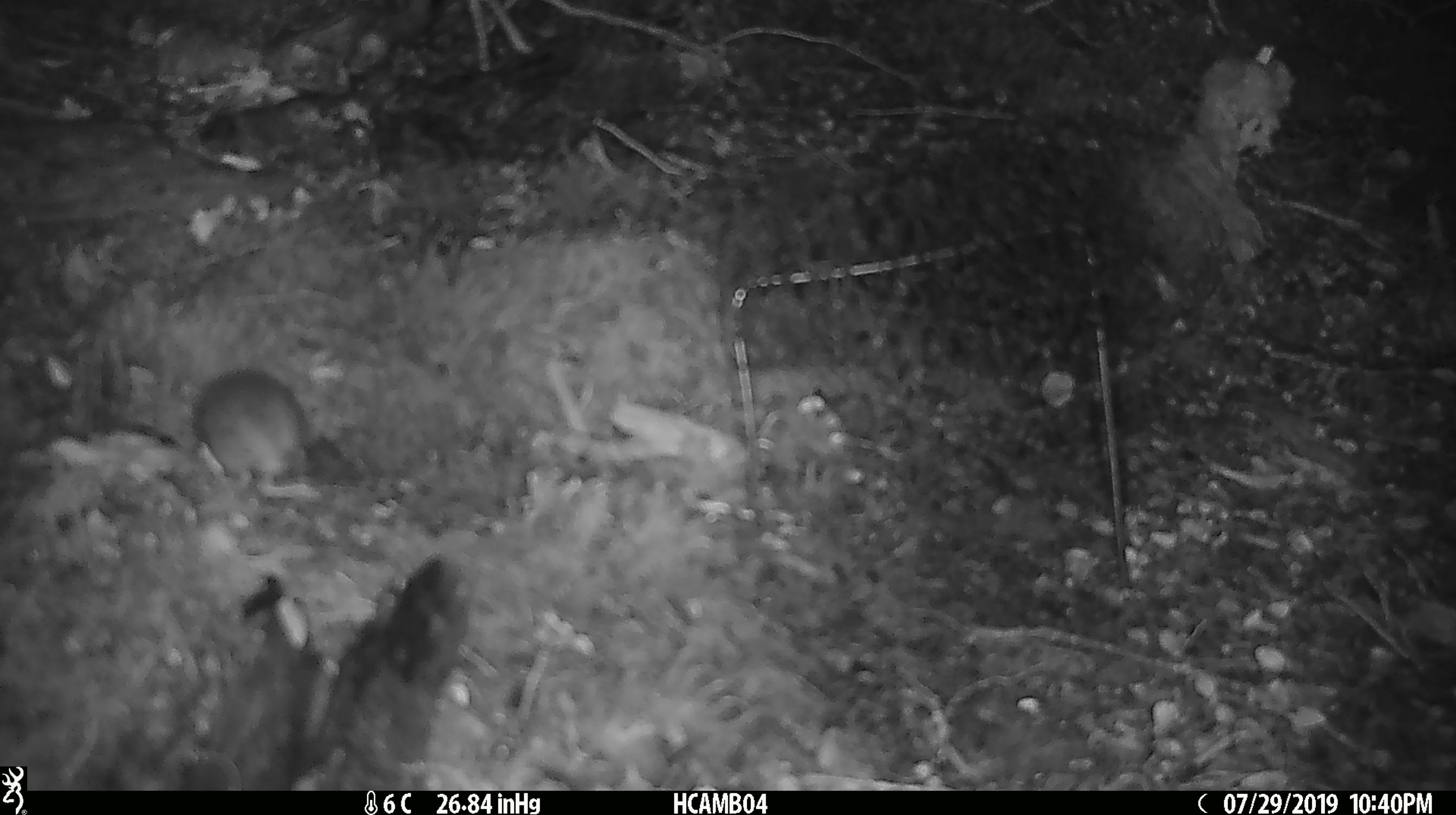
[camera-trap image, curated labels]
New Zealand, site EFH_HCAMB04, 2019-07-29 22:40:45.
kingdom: Animalia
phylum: Chordata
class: Mammalia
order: Rodentia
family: Muridae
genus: Mus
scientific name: Mus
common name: mouse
Mouse (Mus).